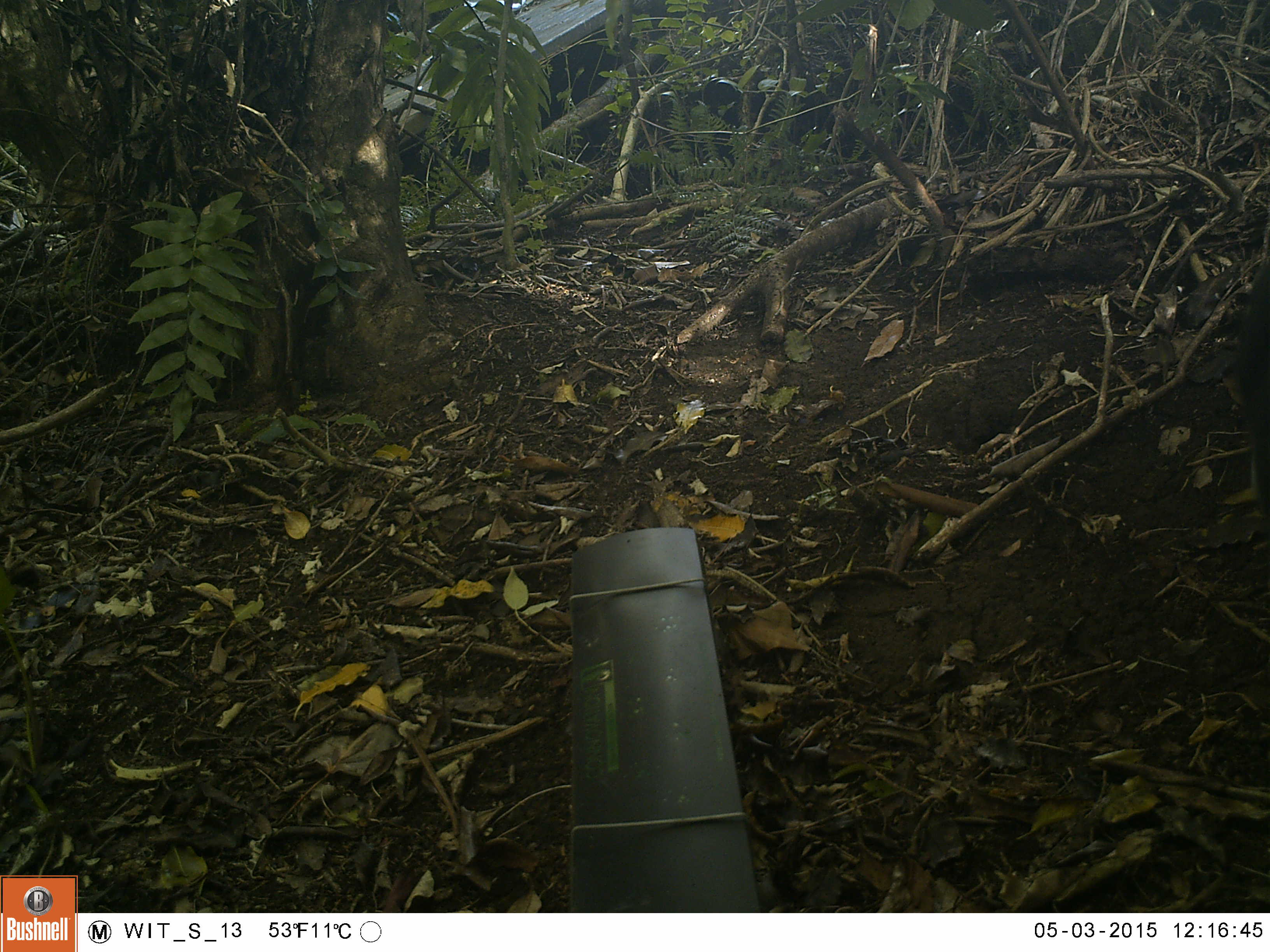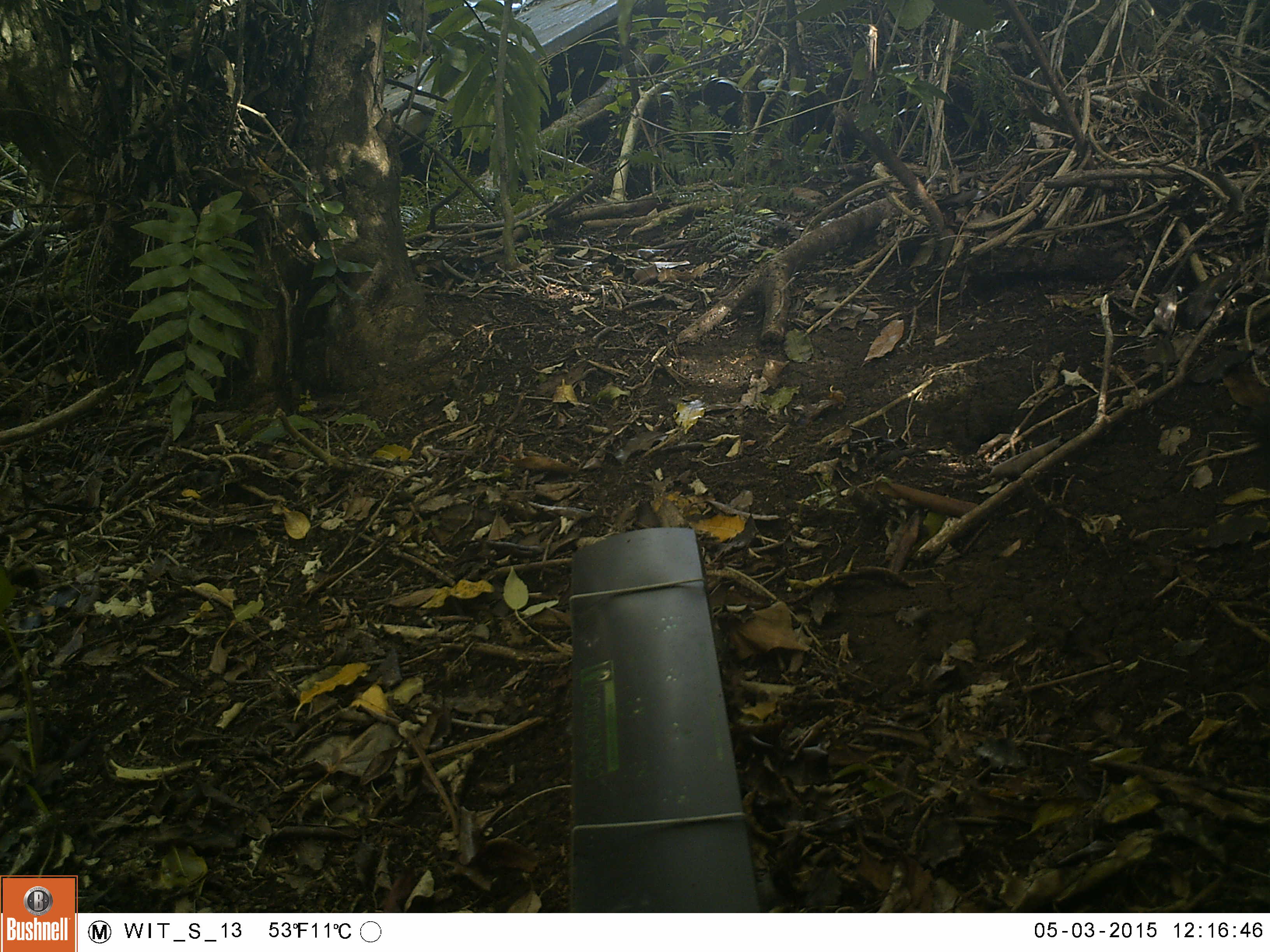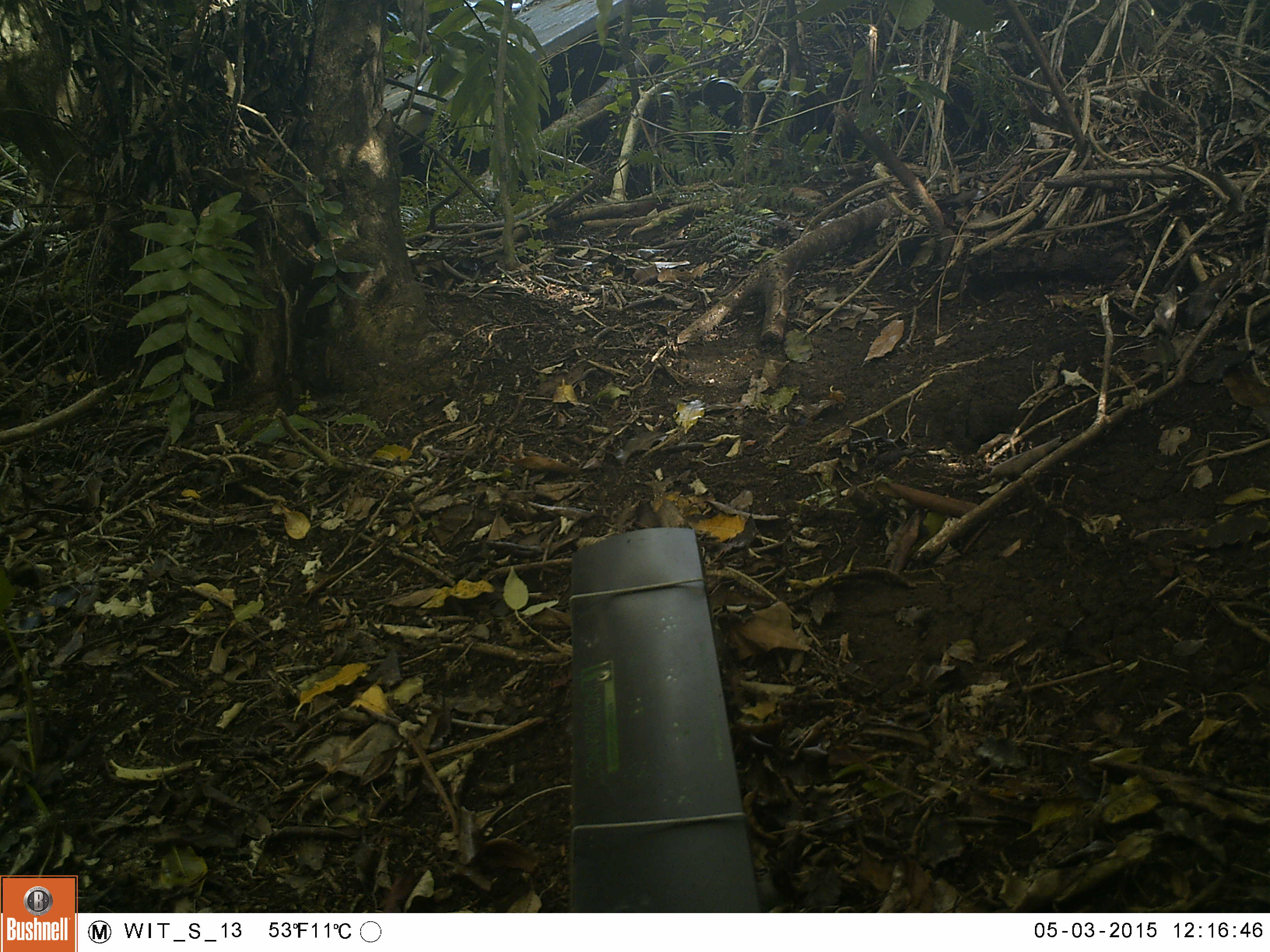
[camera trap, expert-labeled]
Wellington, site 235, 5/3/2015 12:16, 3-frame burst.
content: unidentified animal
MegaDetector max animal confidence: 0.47